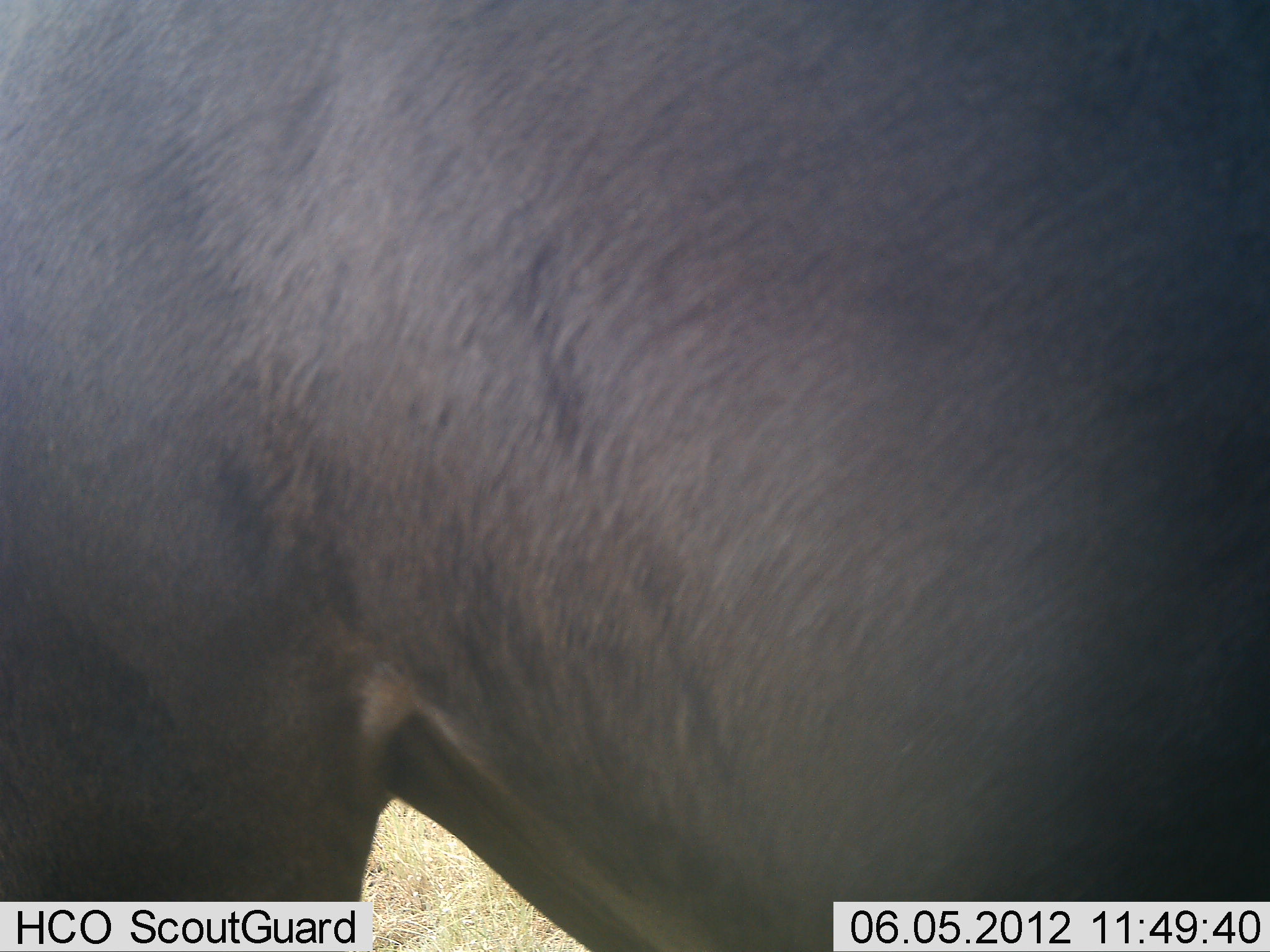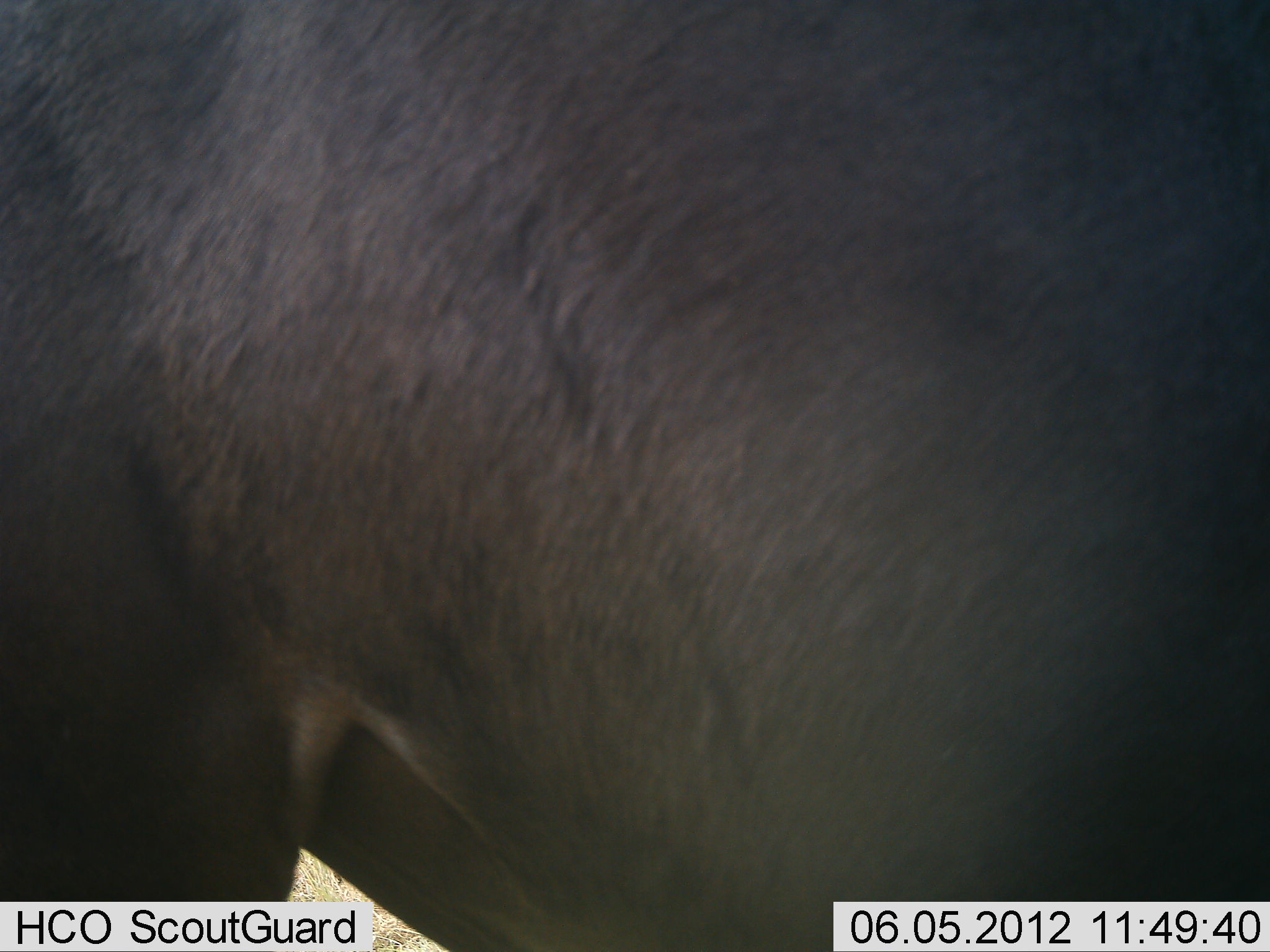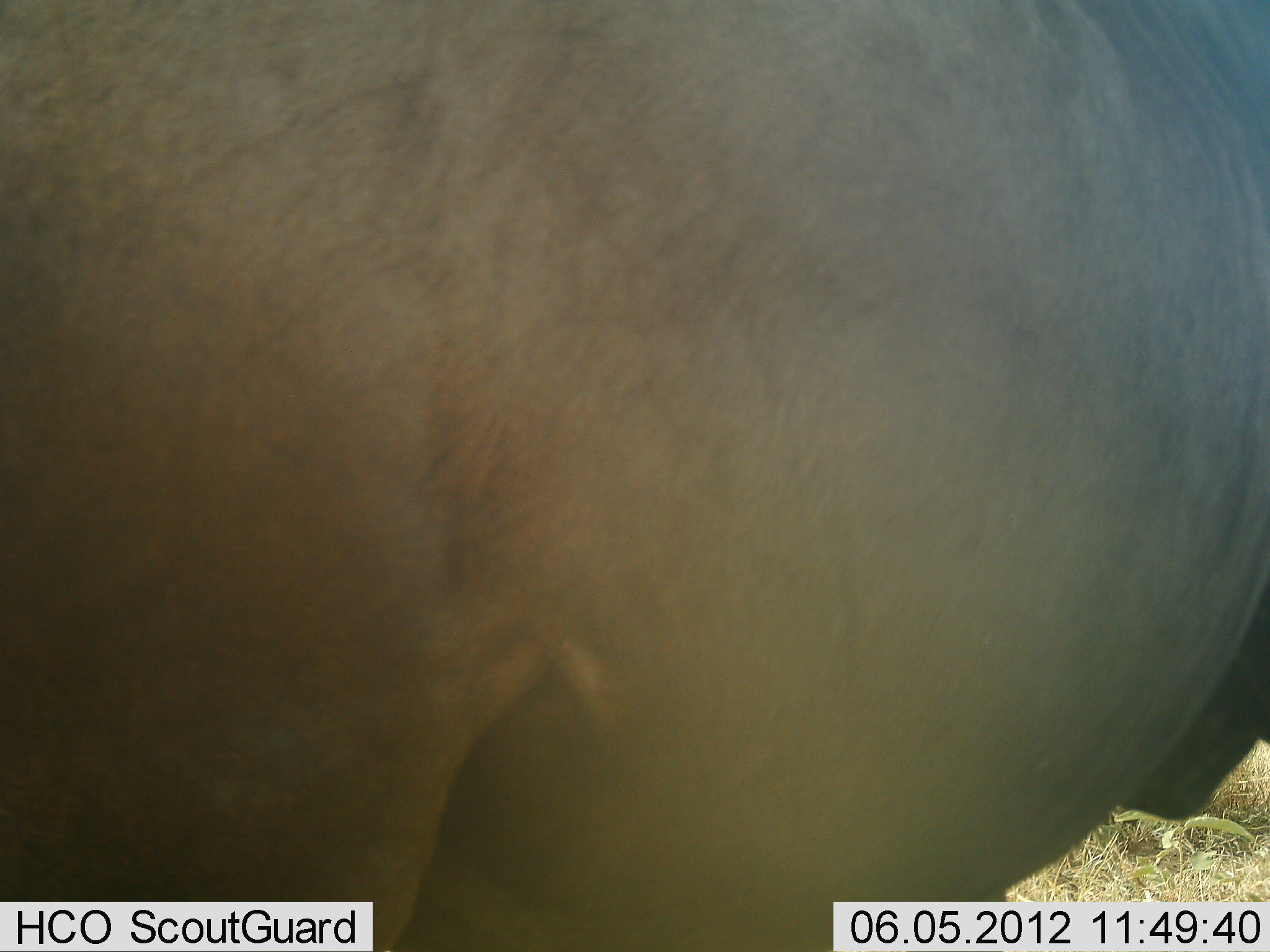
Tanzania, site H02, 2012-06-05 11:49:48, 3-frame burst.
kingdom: Animalia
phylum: Chordata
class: Mammalia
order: Artiodactyla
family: Bovidae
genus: Connochaetes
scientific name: Connochaetes taurinus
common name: blue wildebeest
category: wildebeest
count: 1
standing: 90%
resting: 0%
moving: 10%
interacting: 0%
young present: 0%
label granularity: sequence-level